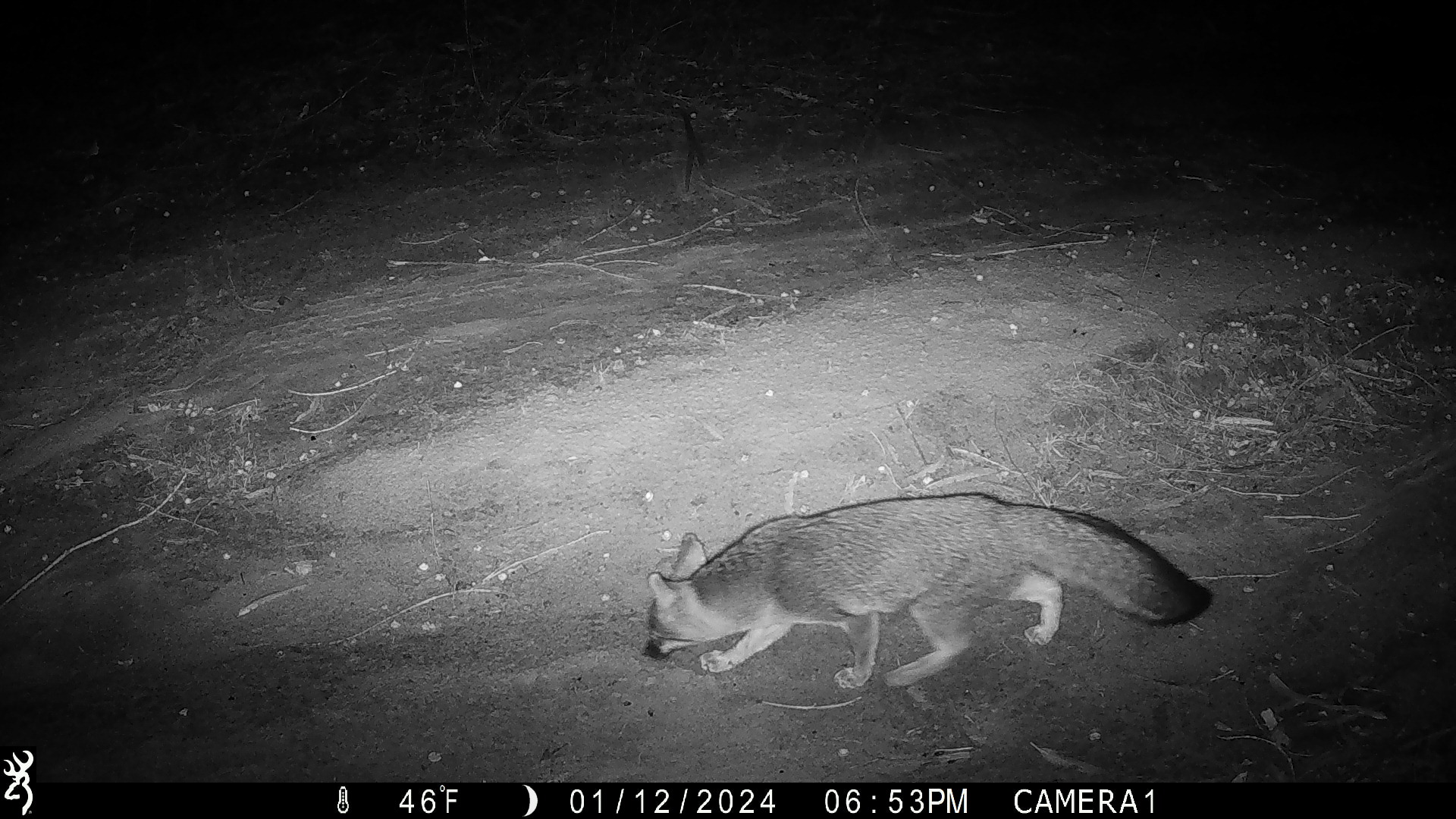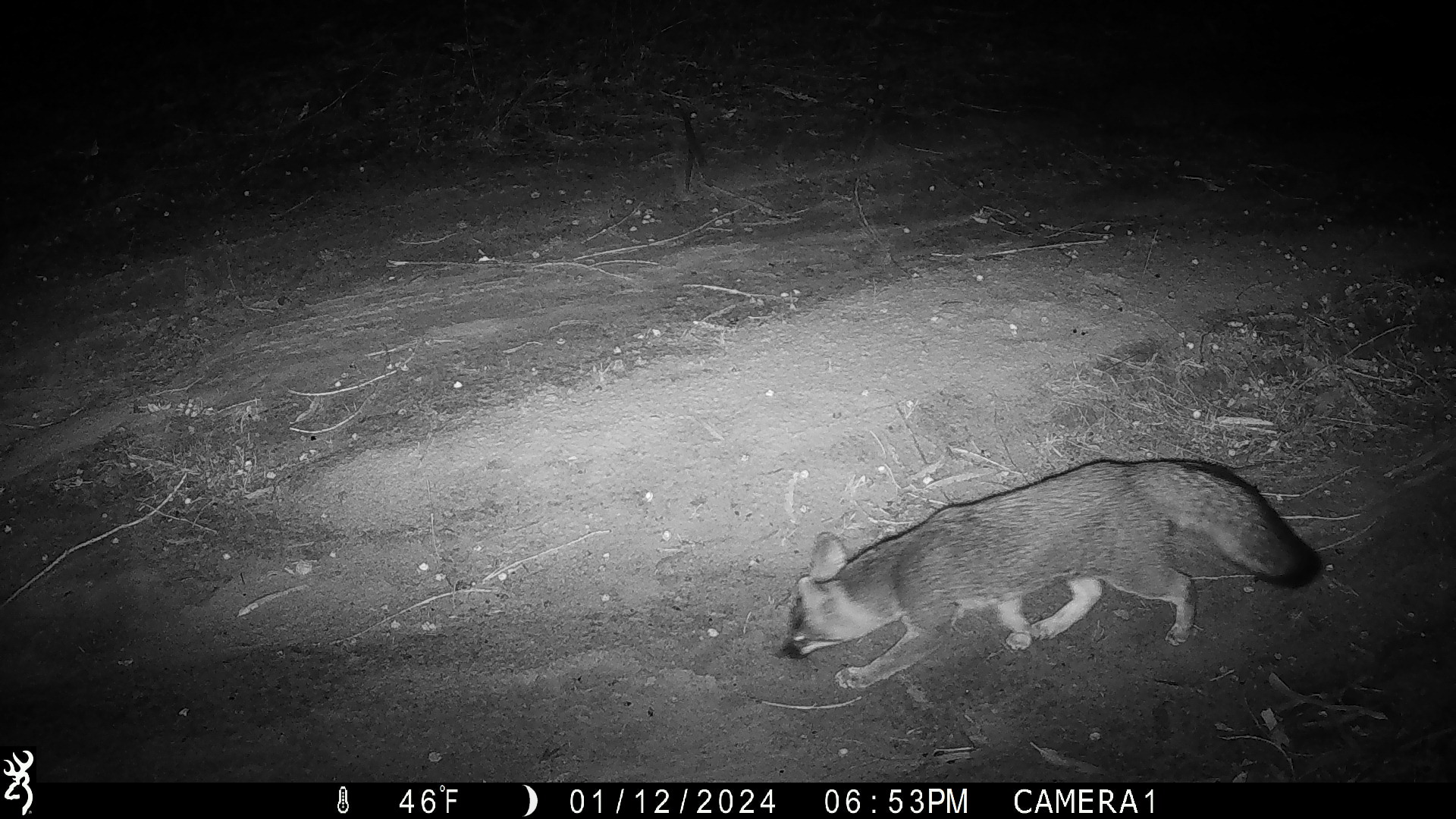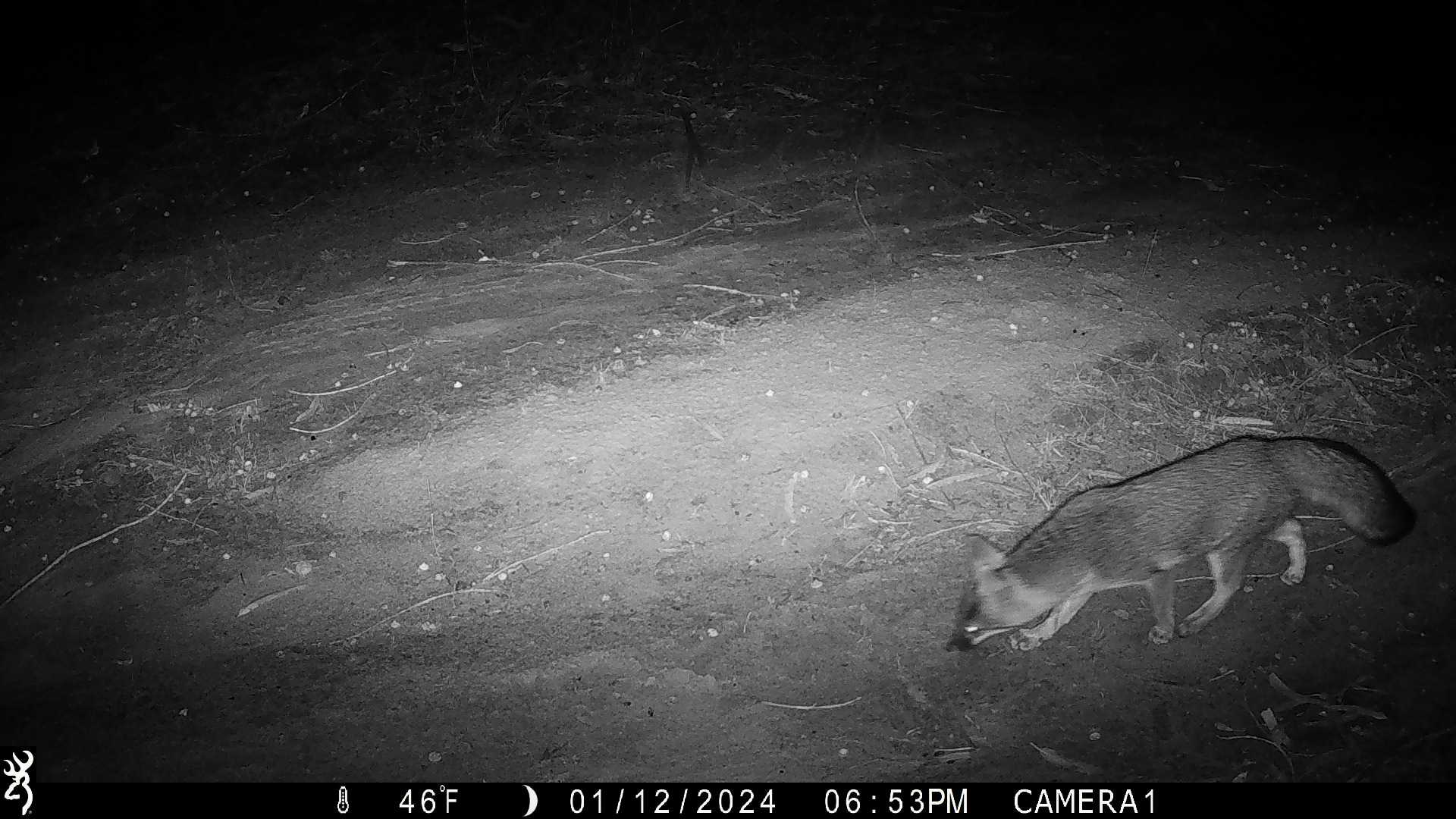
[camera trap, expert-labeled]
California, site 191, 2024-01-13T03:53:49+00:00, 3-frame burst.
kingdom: Animalia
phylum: Chordata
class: Mammalia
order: Carnivora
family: Canidae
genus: Urocyon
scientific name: Urocyon cinereoargenteus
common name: gray fox